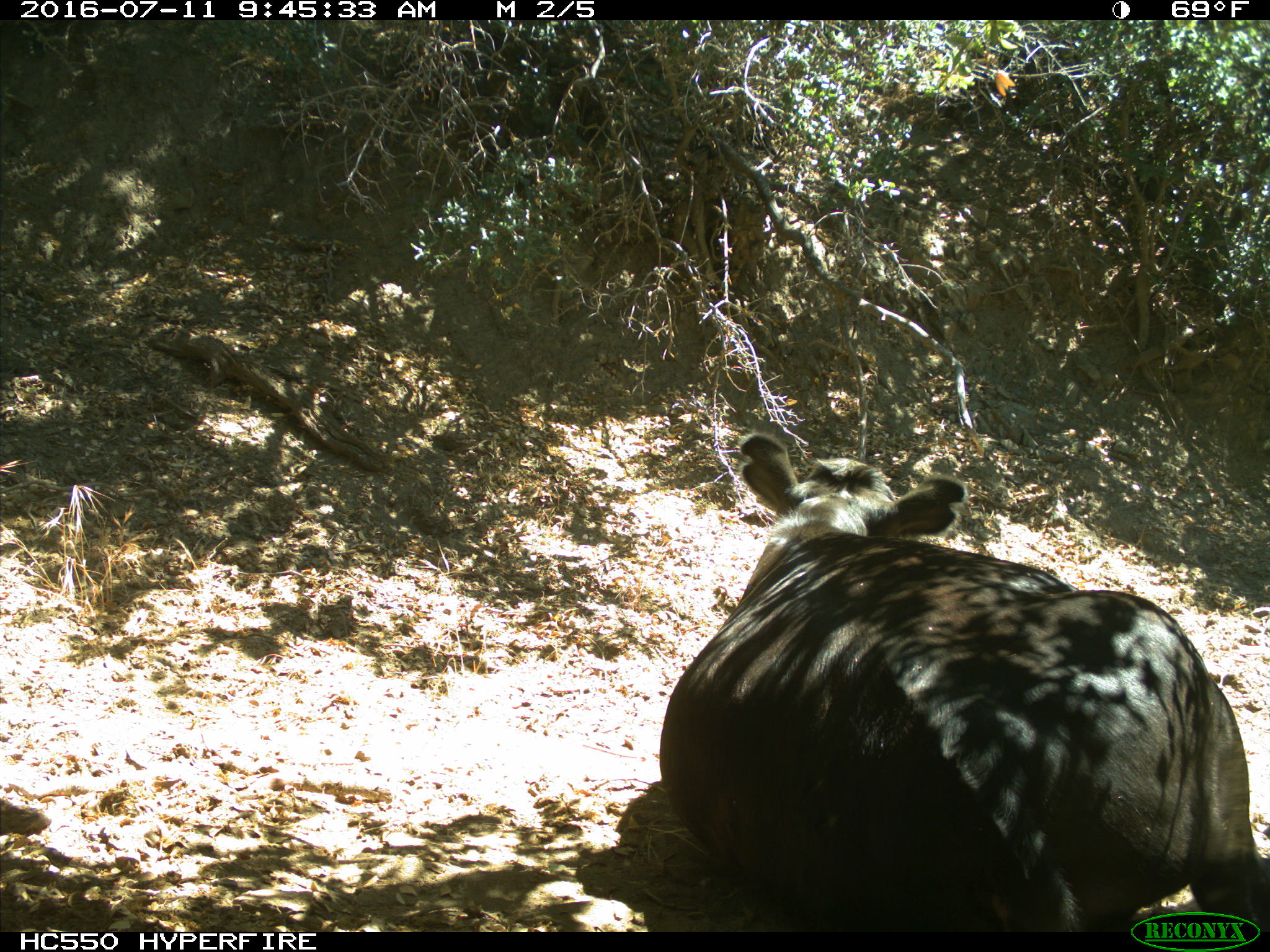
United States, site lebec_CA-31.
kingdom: Animalia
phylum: Chordata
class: Mammalia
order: Artiodactyla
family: Bovidae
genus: Bos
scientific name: Bos taurus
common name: domestic cow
Bos taurus (domestic cow).